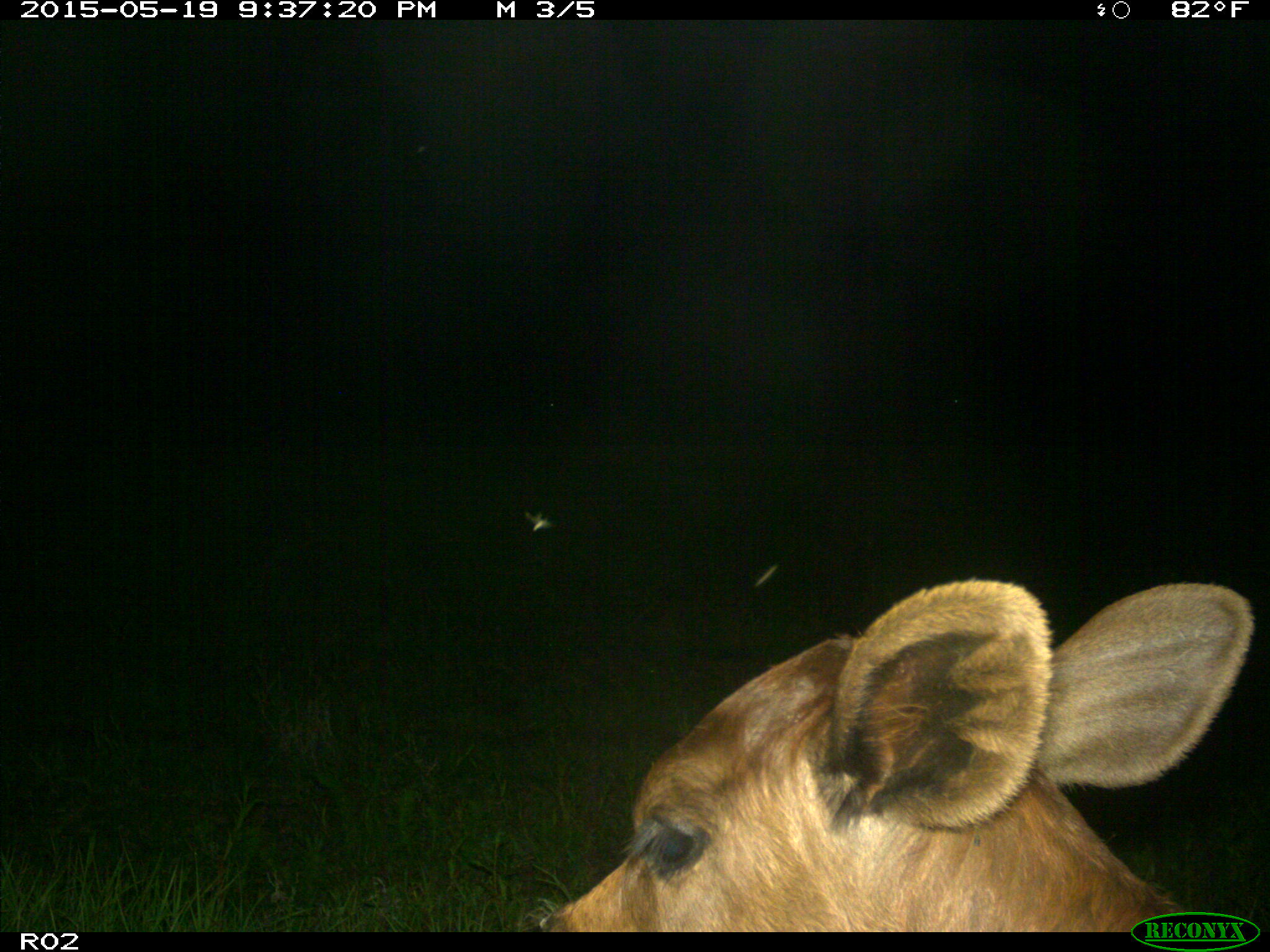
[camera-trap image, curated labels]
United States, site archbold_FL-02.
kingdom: Animalia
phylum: Chordata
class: Mammalia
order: Artiodactyla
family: Bovidae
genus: Bos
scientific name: Bos taurus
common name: domestic cow